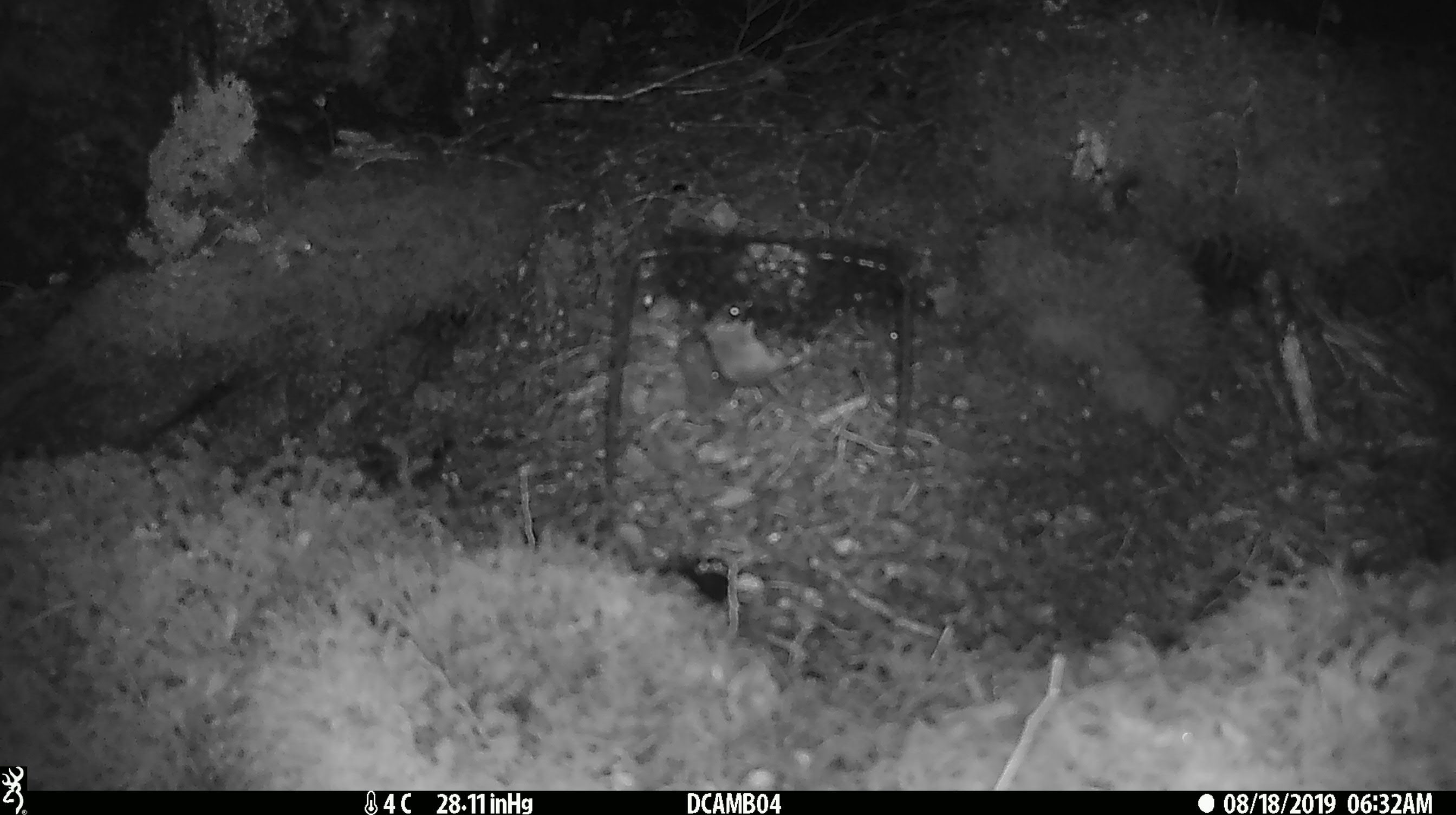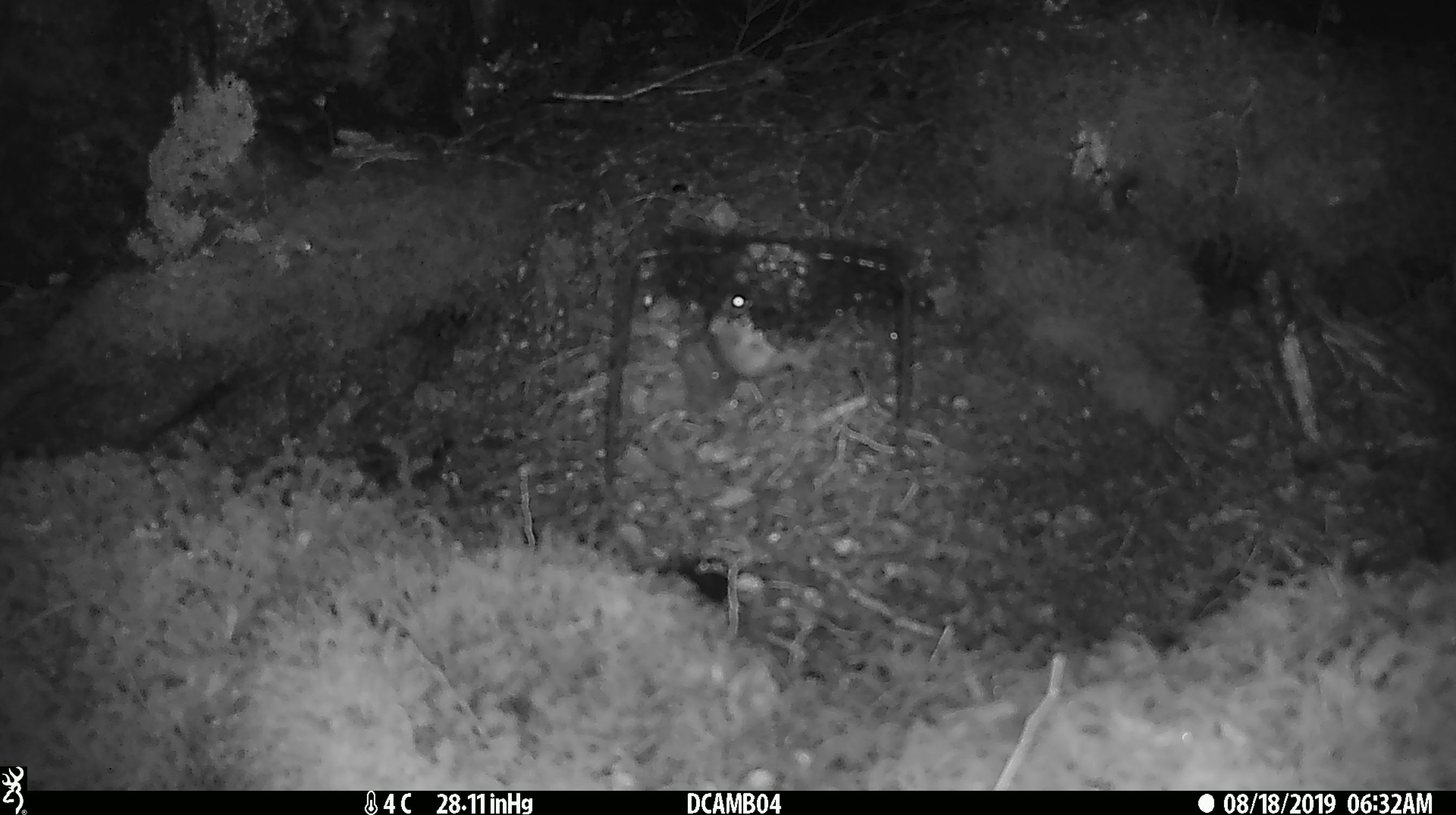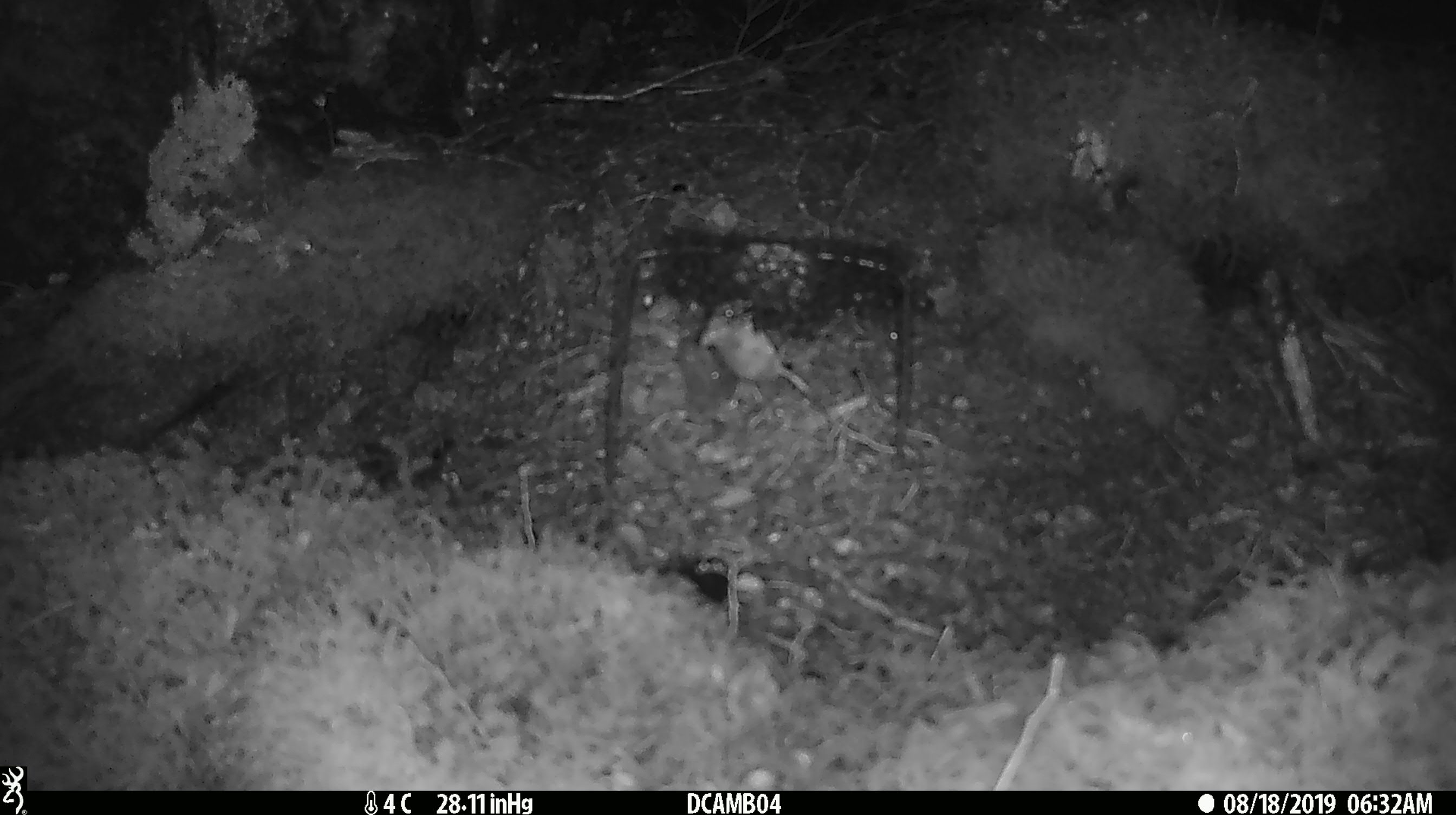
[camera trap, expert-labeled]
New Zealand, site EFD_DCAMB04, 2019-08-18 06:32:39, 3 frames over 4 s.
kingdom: Animalia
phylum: Chordata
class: Mammalia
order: Rodentia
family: Muridae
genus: Mus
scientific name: Mus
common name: mouse